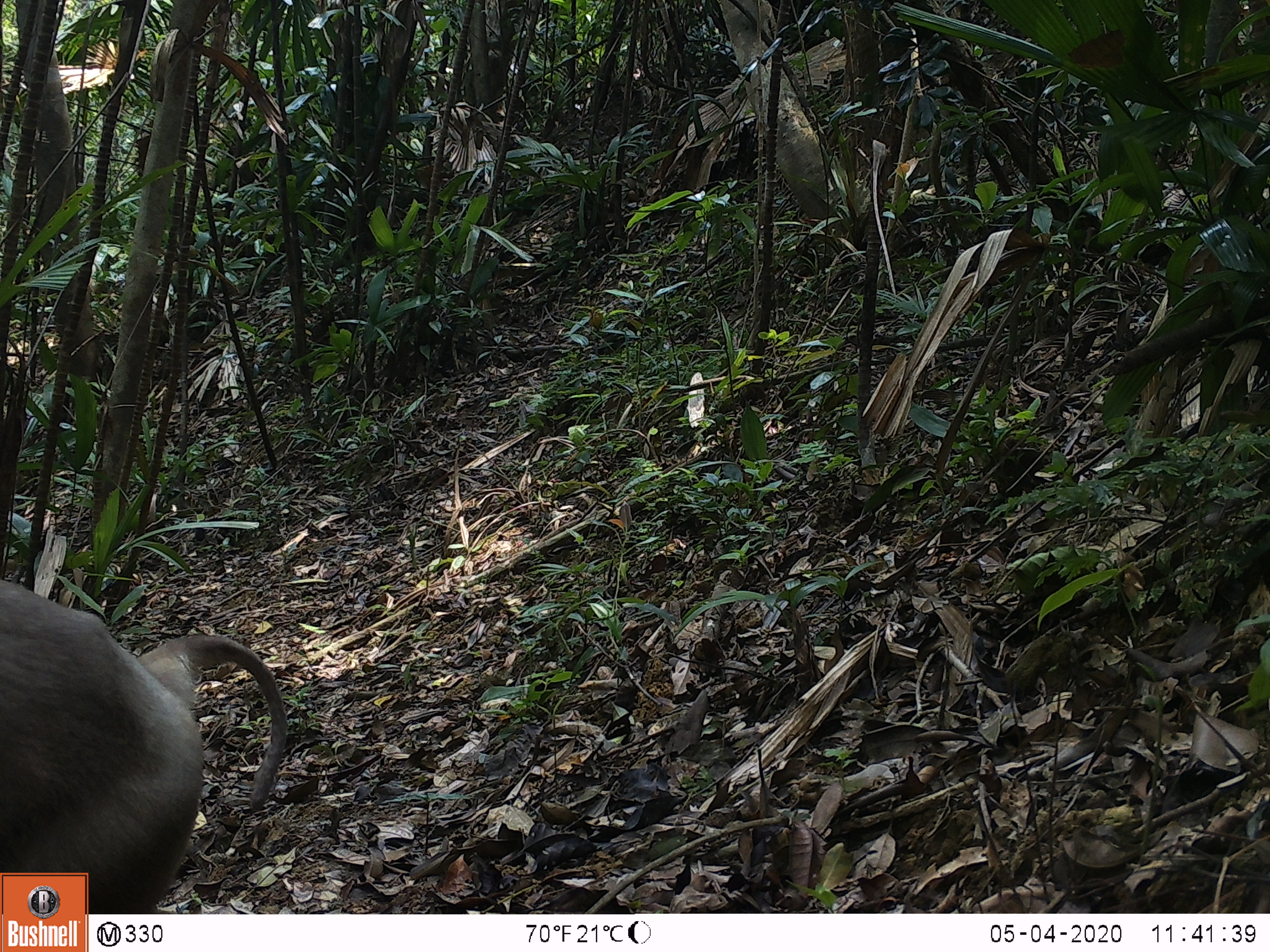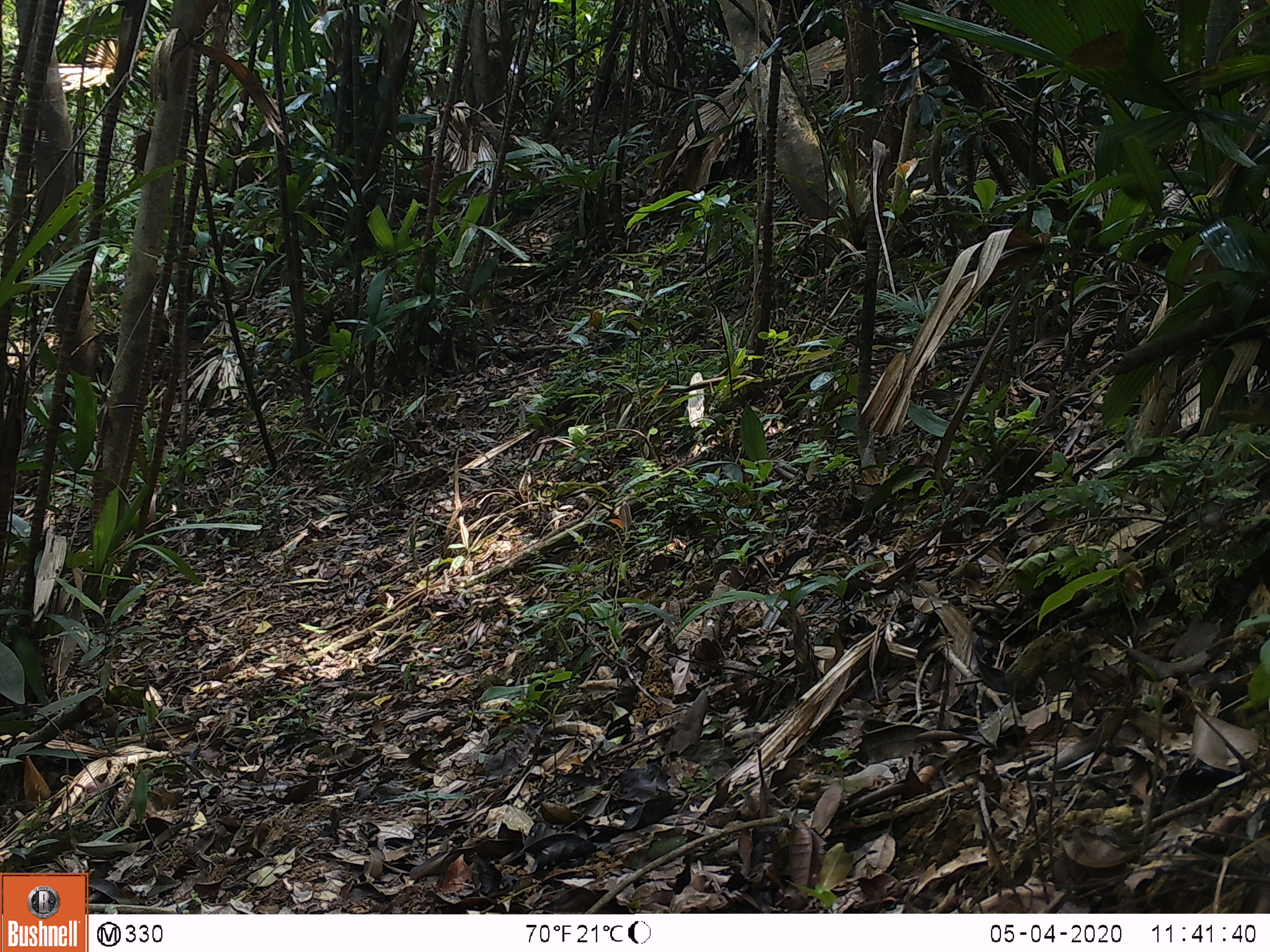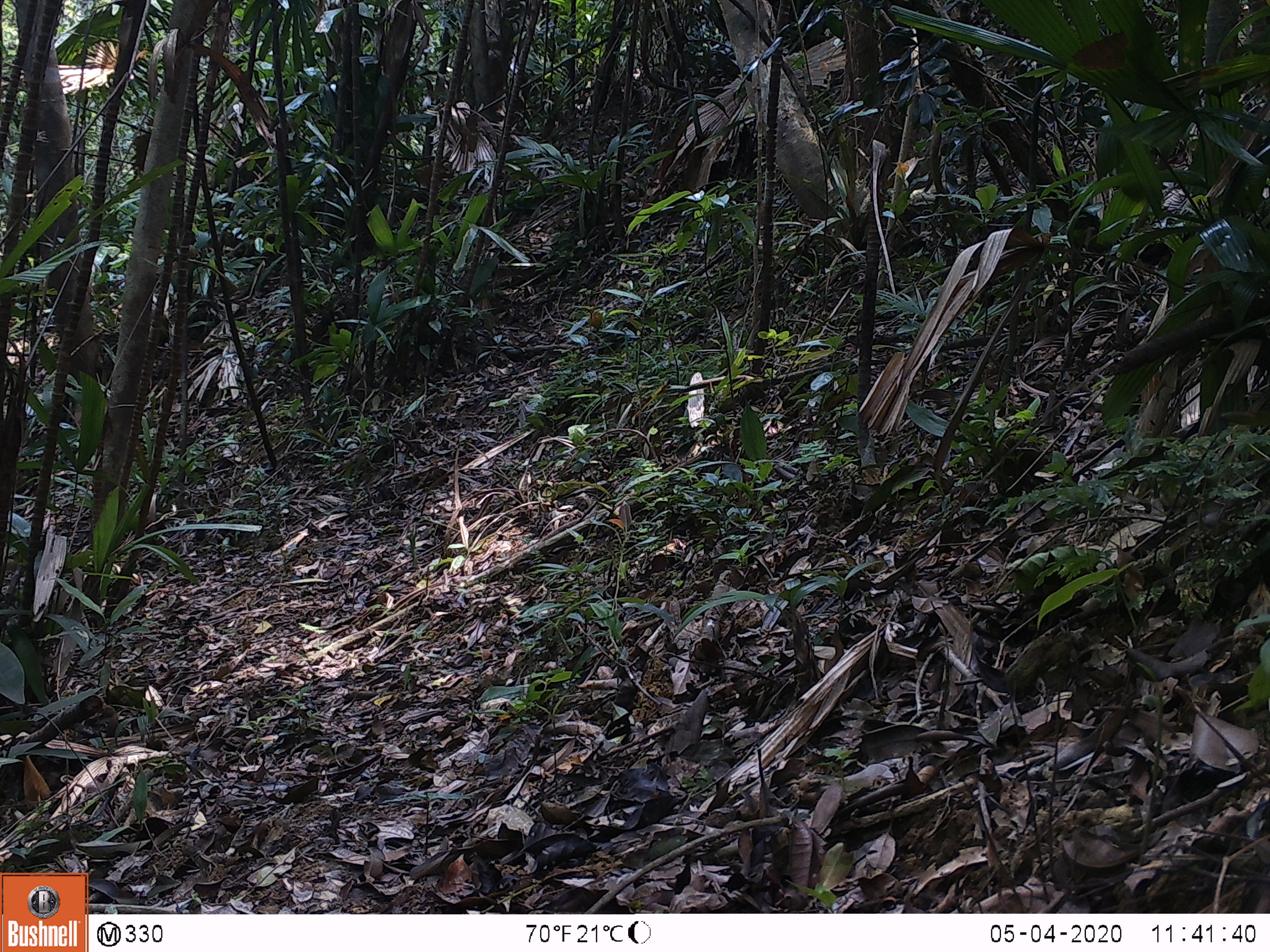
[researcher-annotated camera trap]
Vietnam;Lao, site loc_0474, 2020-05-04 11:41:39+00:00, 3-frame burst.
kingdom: Animalia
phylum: Chordata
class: Mammalia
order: Primates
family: Cercopithecidae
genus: Macaca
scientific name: Macaca nemestrina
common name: pig-tailed macaque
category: pig tailed macaque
Pig tailed macaque (pig-tailed macaque) (Macaca nemestrina). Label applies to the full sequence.